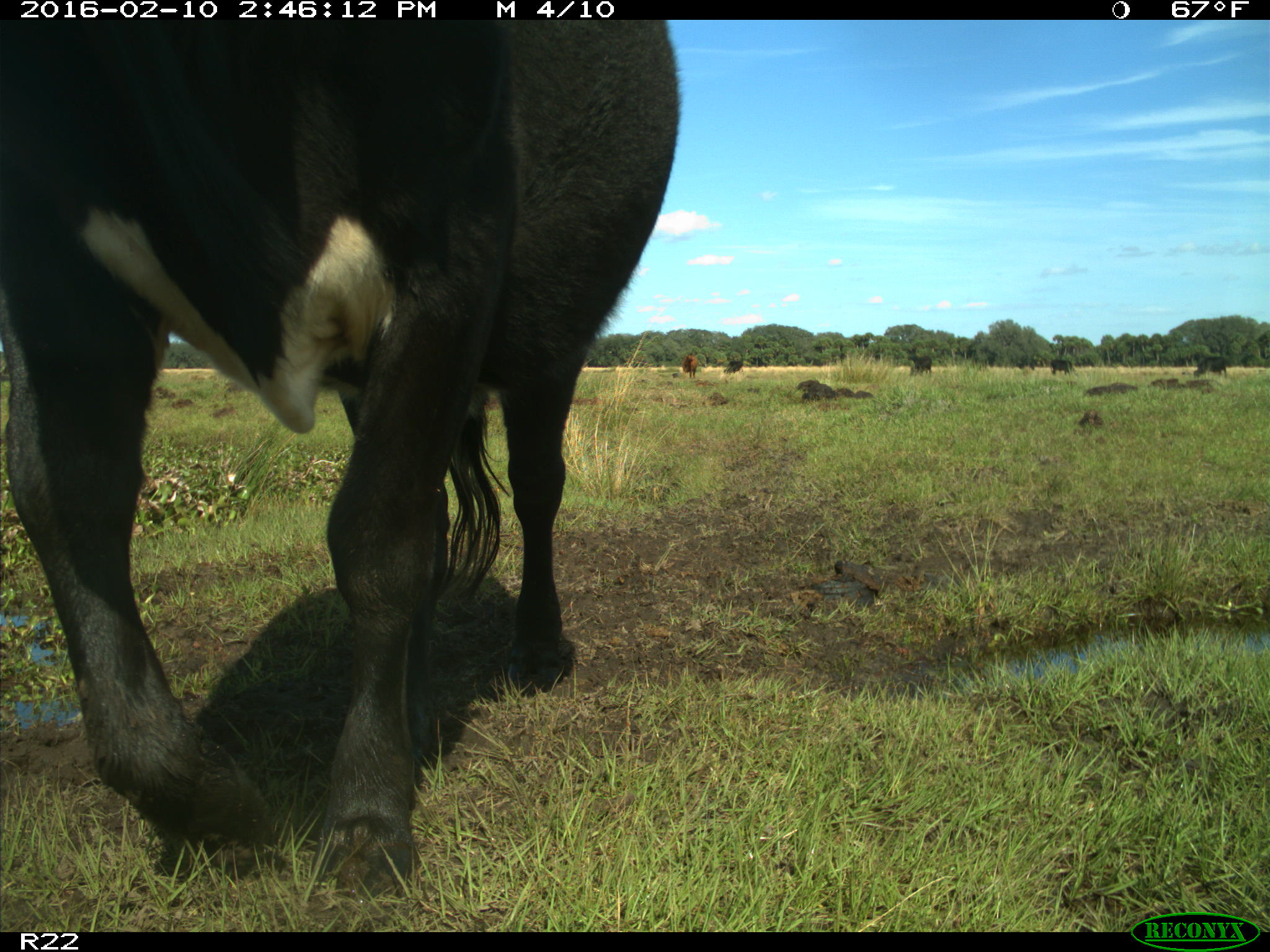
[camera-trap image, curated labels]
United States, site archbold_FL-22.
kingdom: Animalia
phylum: Chordata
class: Mammalia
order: Artiodactyla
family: Bovidae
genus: Bos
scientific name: Bos taurus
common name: domestic cow